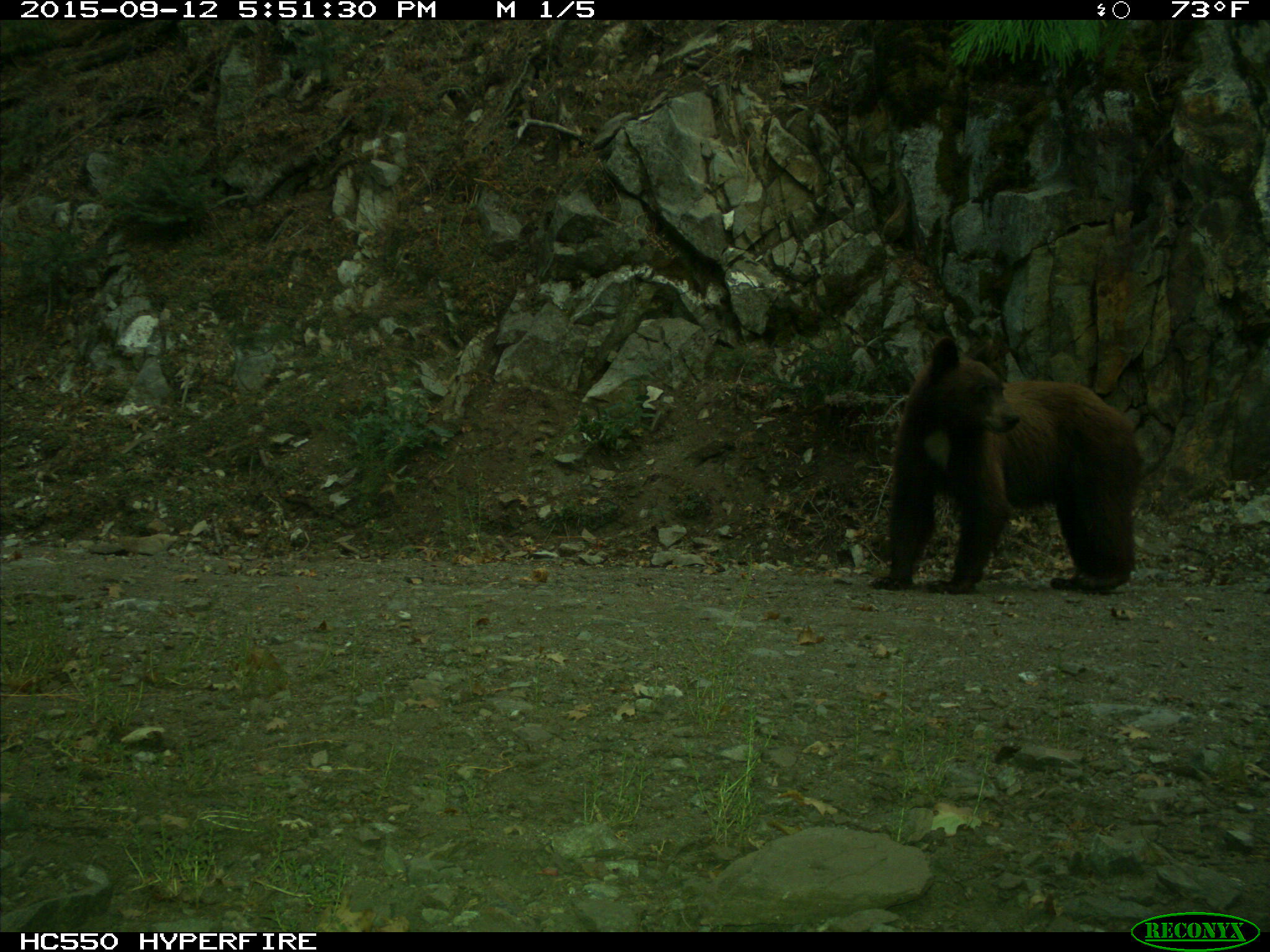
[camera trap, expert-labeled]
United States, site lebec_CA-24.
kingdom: Animalia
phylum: Chordata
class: Mammalia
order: Carnivora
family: Ursidae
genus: Ursus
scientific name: Ursus americanus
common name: american black bear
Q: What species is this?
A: Ursus americanus (american black bear).